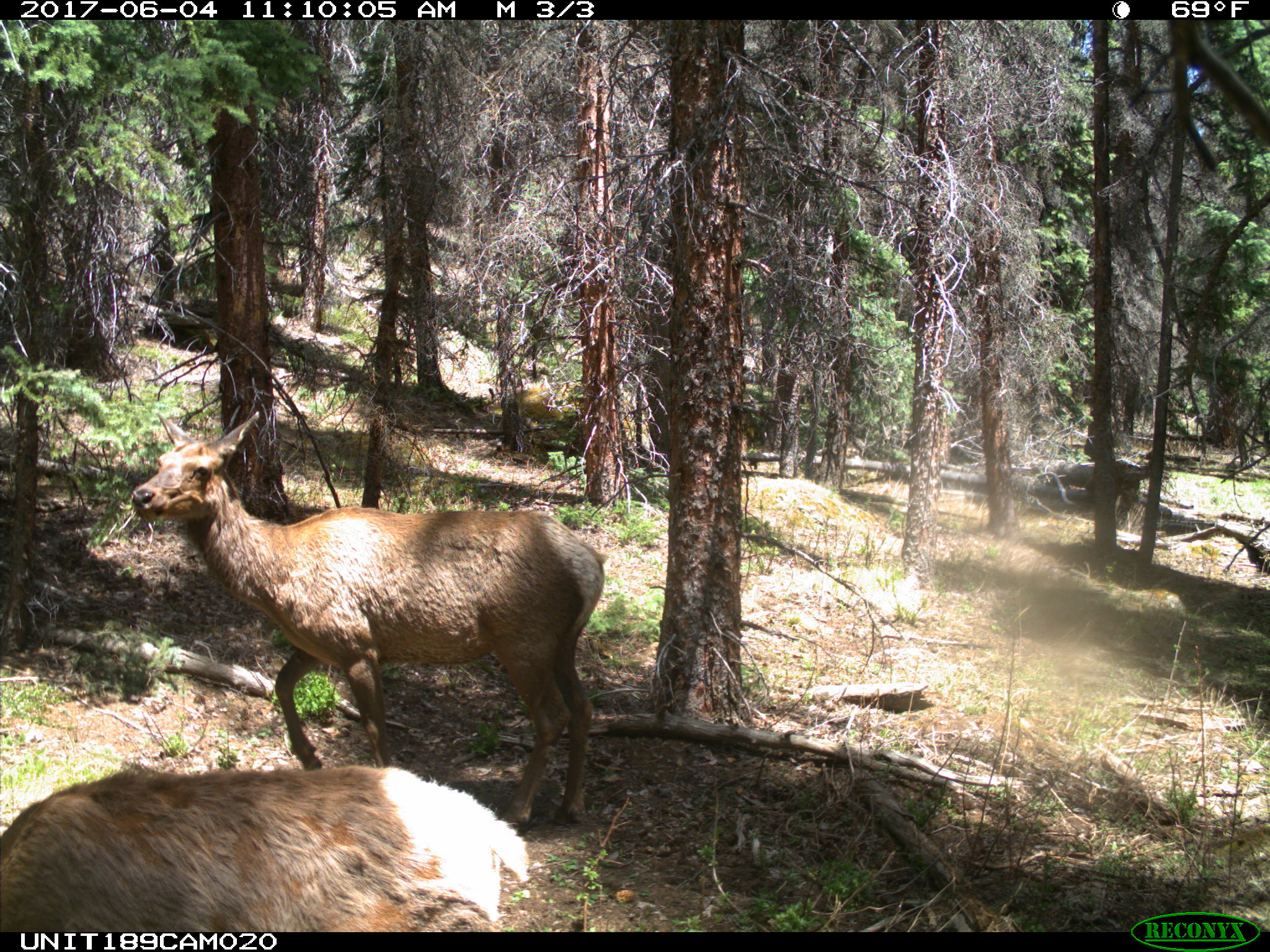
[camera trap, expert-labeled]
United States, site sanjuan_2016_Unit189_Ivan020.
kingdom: Animalia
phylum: Chordata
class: Mammalia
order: Artiodactyla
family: Cervidae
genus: Cervus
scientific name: Cervus elaphus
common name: red deer